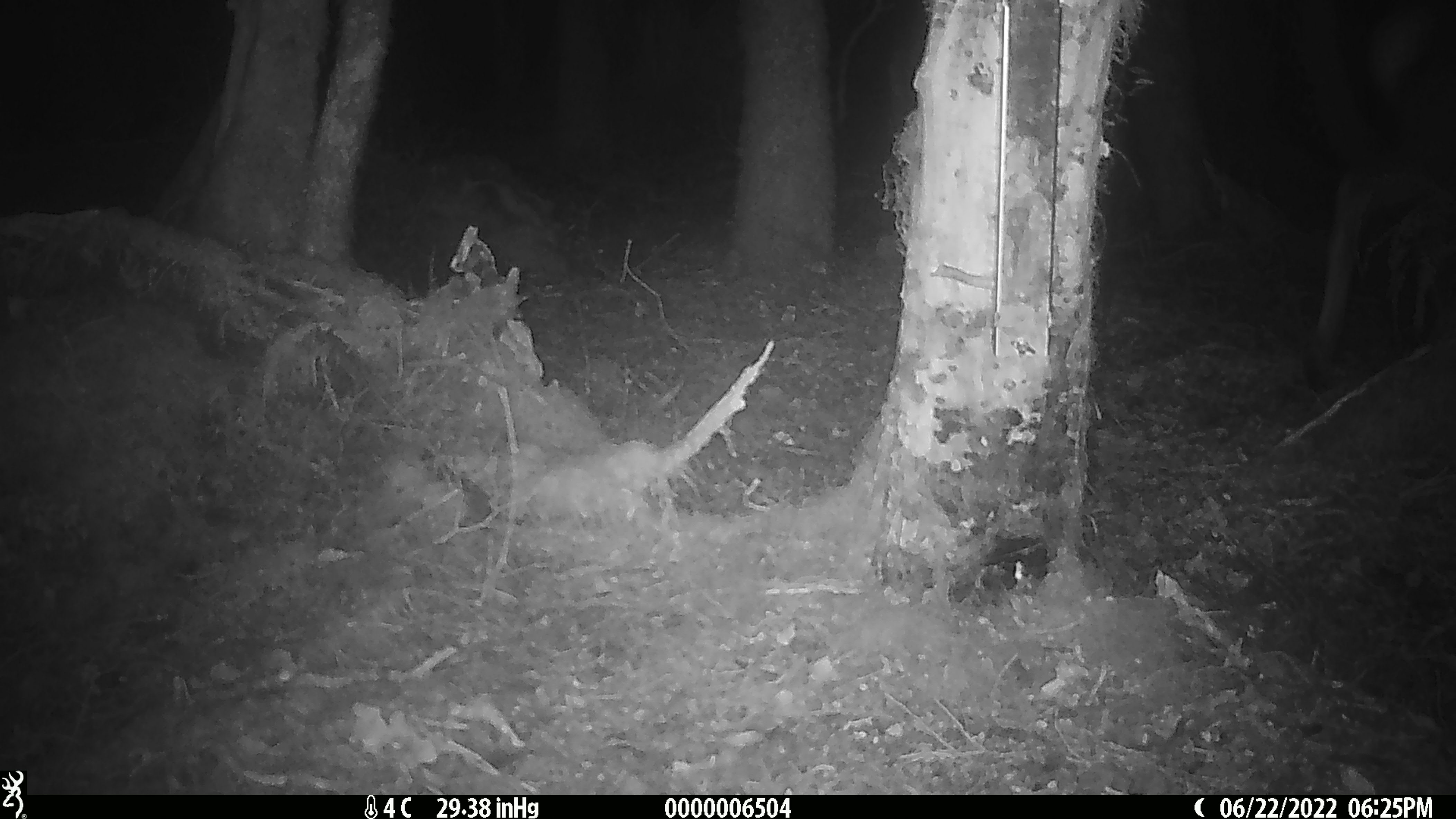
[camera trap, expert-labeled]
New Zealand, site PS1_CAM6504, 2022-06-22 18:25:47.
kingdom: Animalia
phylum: Chordata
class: Mammalia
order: Artiodactyla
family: Cervidae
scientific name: Cervidae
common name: deer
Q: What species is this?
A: Deer (Cervidae).